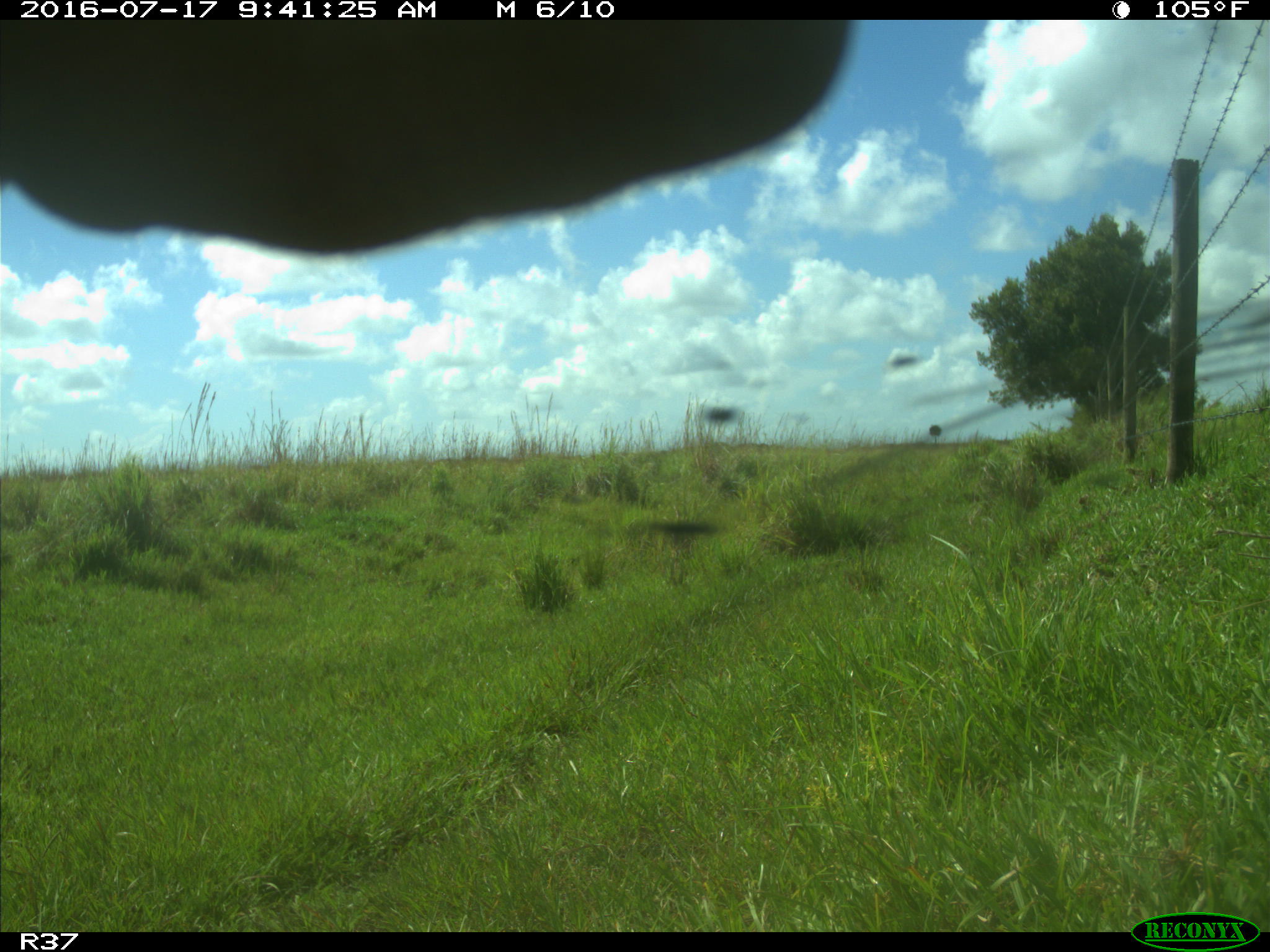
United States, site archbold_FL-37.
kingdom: Animalia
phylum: Chordata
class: Mammalia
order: Artiodactyla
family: Bovidae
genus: Bos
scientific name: Bos taurus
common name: domestic cow